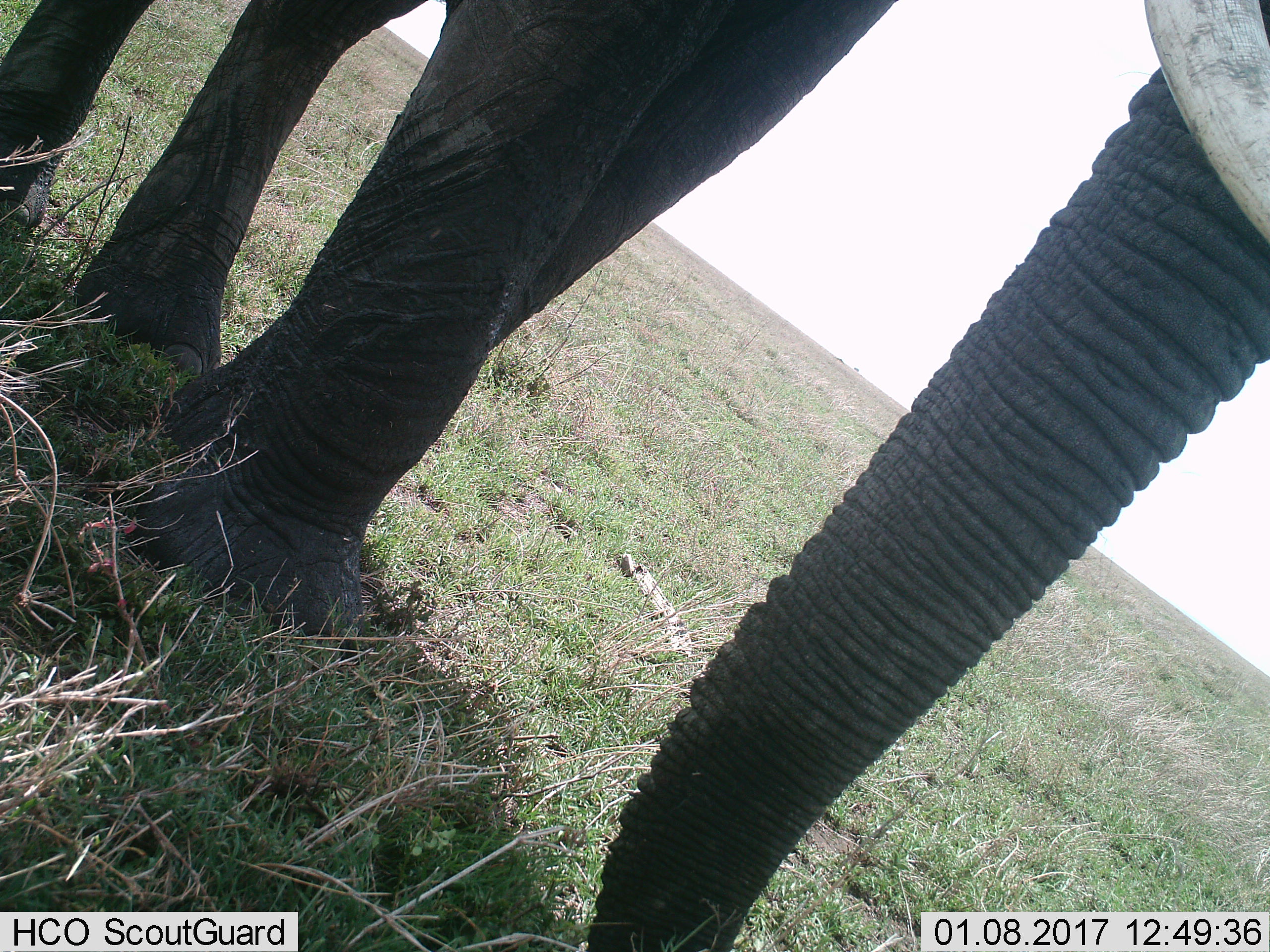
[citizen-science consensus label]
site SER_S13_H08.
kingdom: Animalia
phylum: Chordata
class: Mammalia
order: Proboscidea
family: Elephantidae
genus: Loxodonta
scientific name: Loxodonta africana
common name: african bush elephant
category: elephant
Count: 1.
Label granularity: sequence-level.